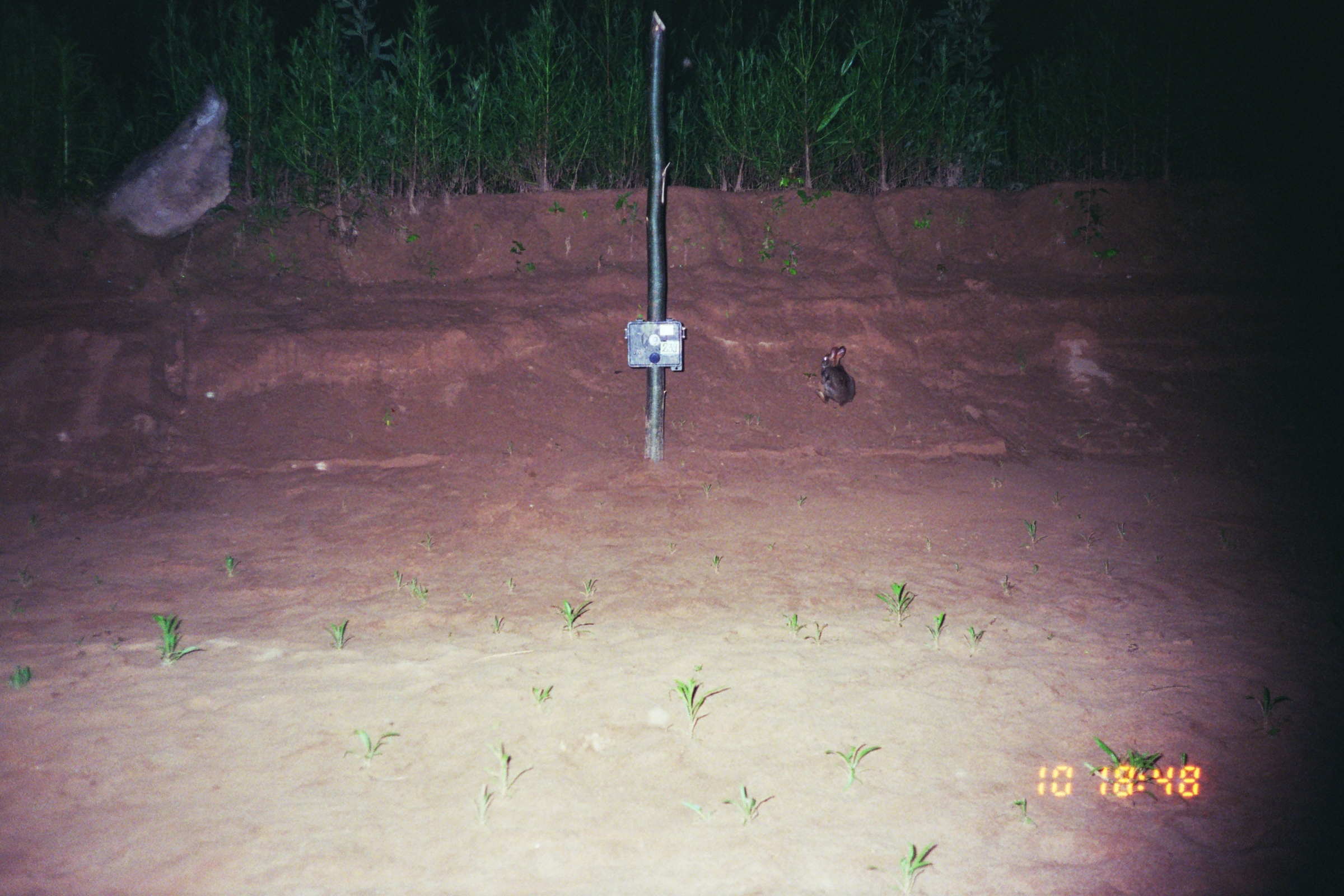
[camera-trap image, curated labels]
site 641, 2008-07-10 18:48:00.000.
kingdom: Animalia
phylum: Chordata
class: Mammalia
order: Lagomorpha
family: Leporidae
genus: Sylvilagus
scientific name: Sylvilagus brasiliensis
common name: tapeti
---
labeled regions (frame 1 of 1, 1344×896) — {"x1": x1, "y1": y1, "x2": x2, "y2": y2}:
sylvilagus brasiliensis: {"x1": 815, "y1": 345, "x2": 856, "y2": 406}